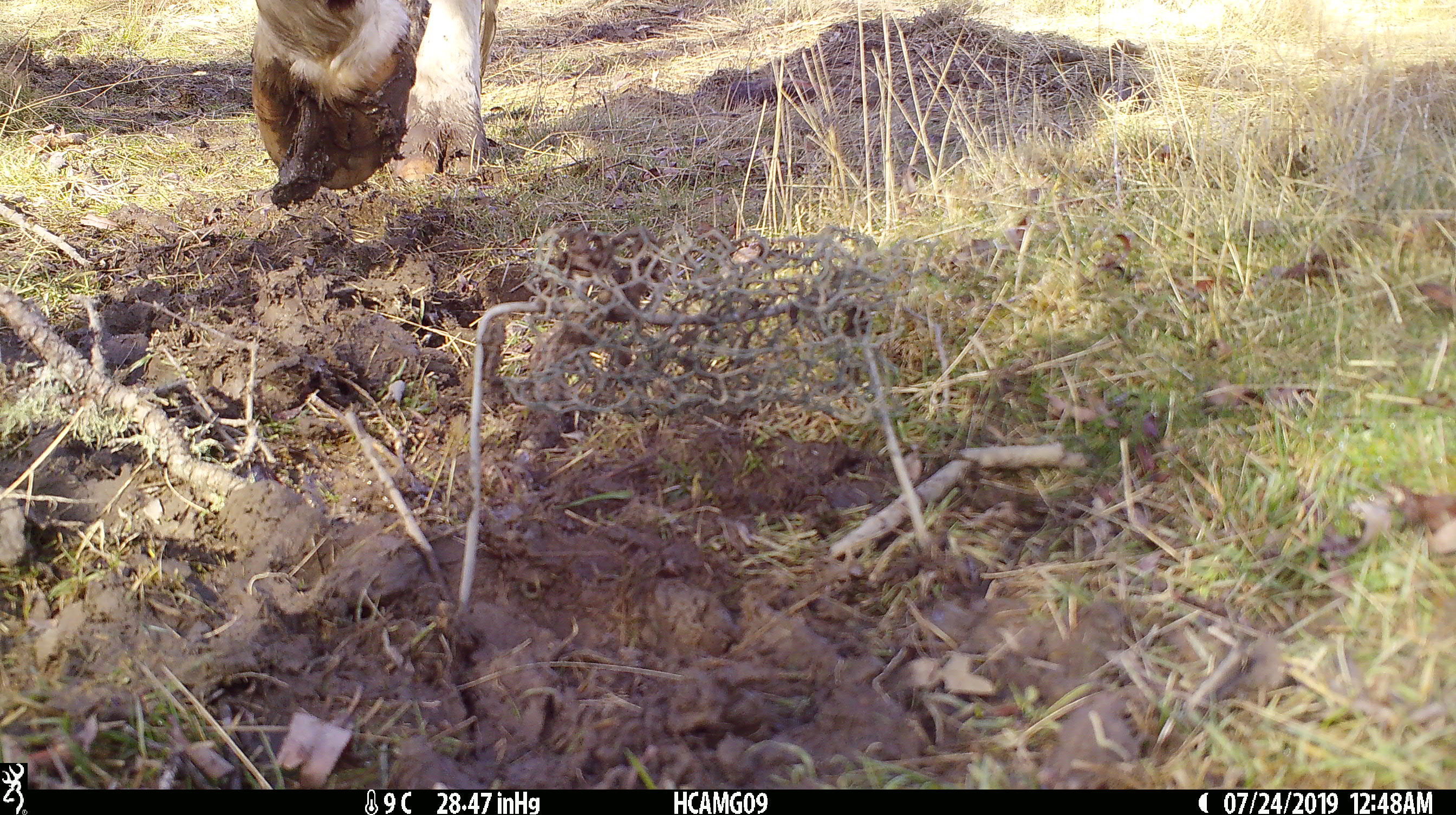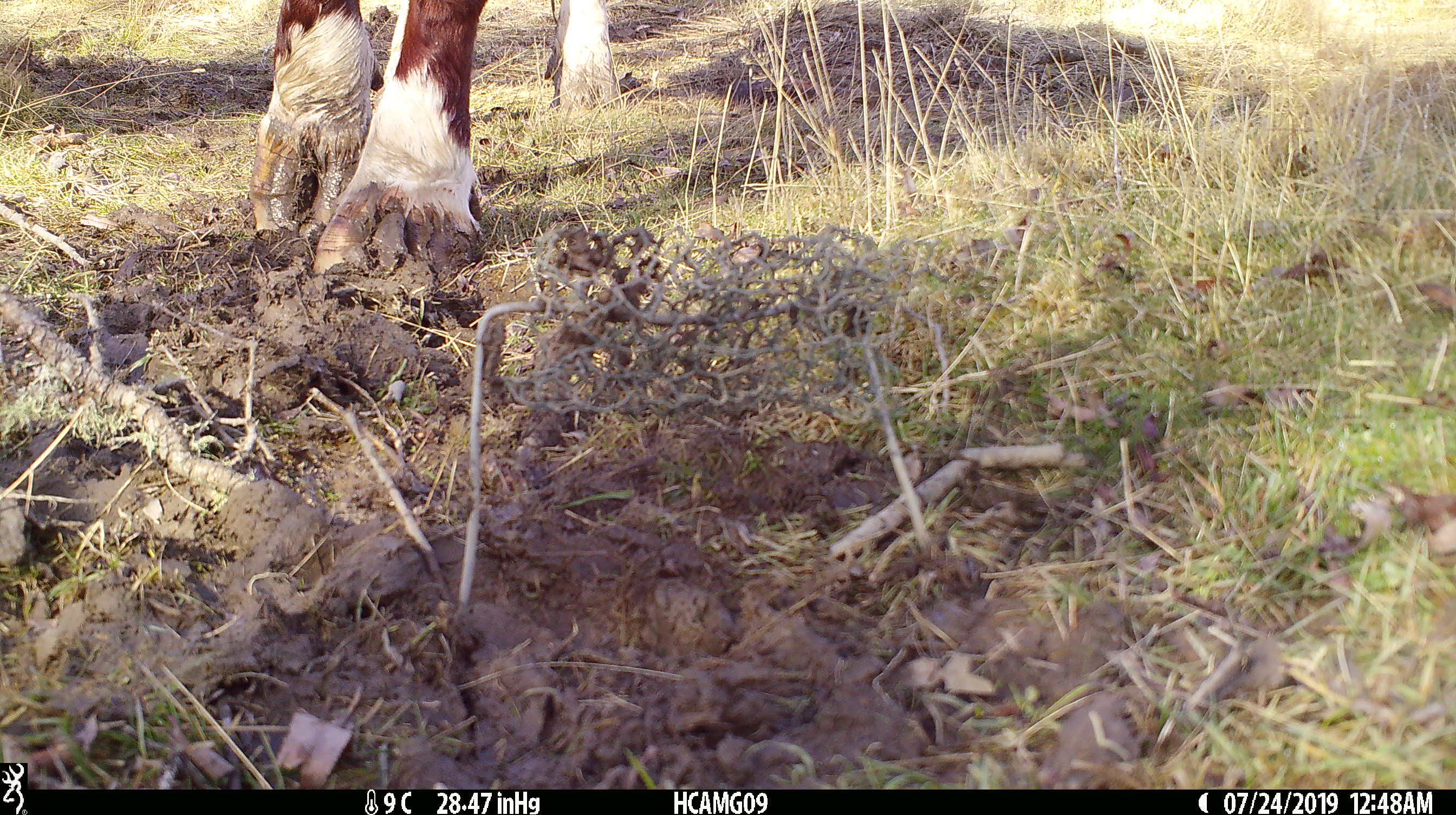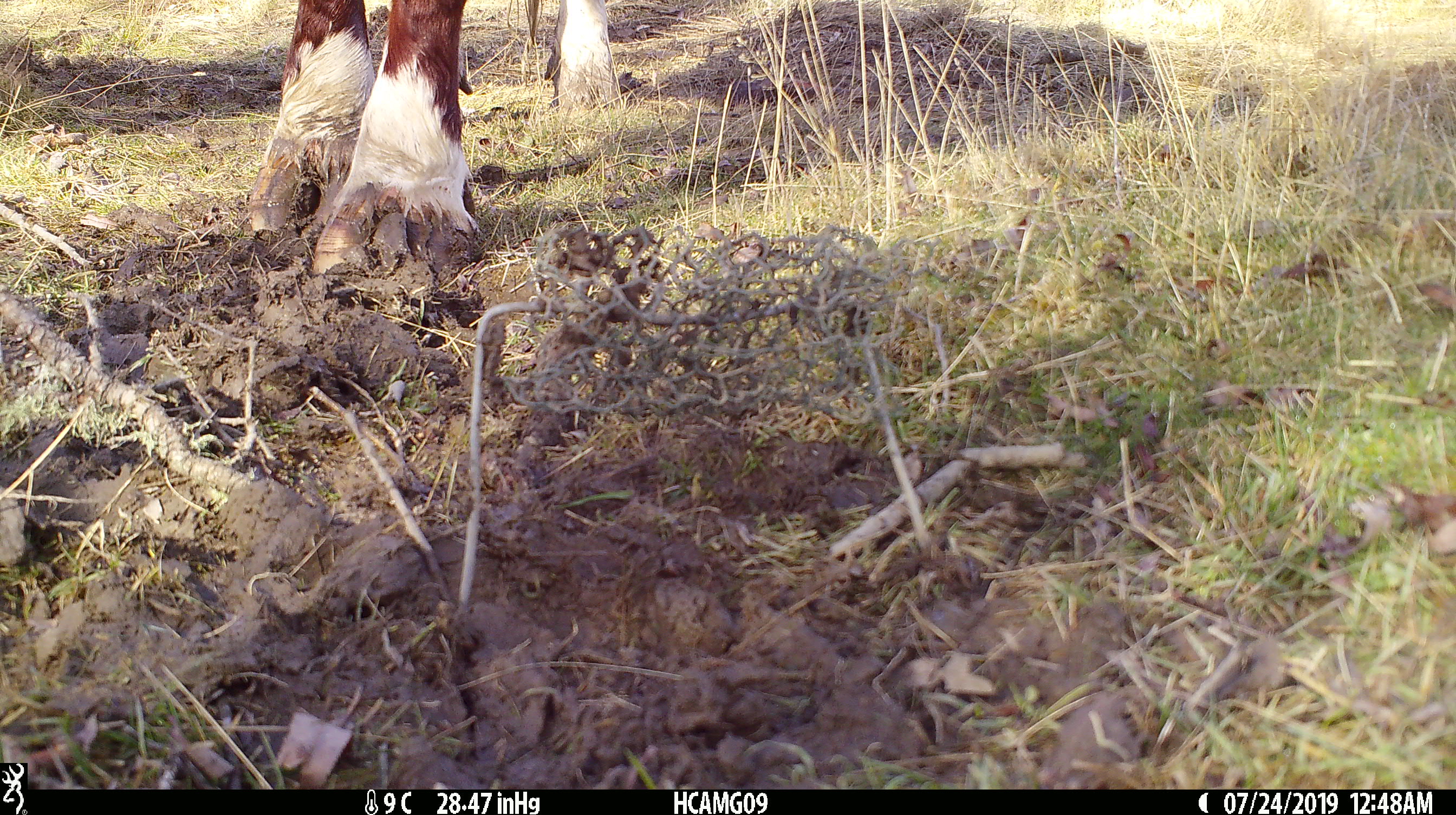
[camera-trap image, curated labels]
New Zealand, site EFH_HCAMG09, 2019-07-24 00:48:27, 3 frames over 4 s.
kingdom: Animalia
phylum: Chordata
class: Mammalia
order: Artiodactyla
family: Bovidae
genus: Bos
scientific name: Bos taurus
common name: domestic cow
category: cow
Cow (domestic cow) (Bos taurus).